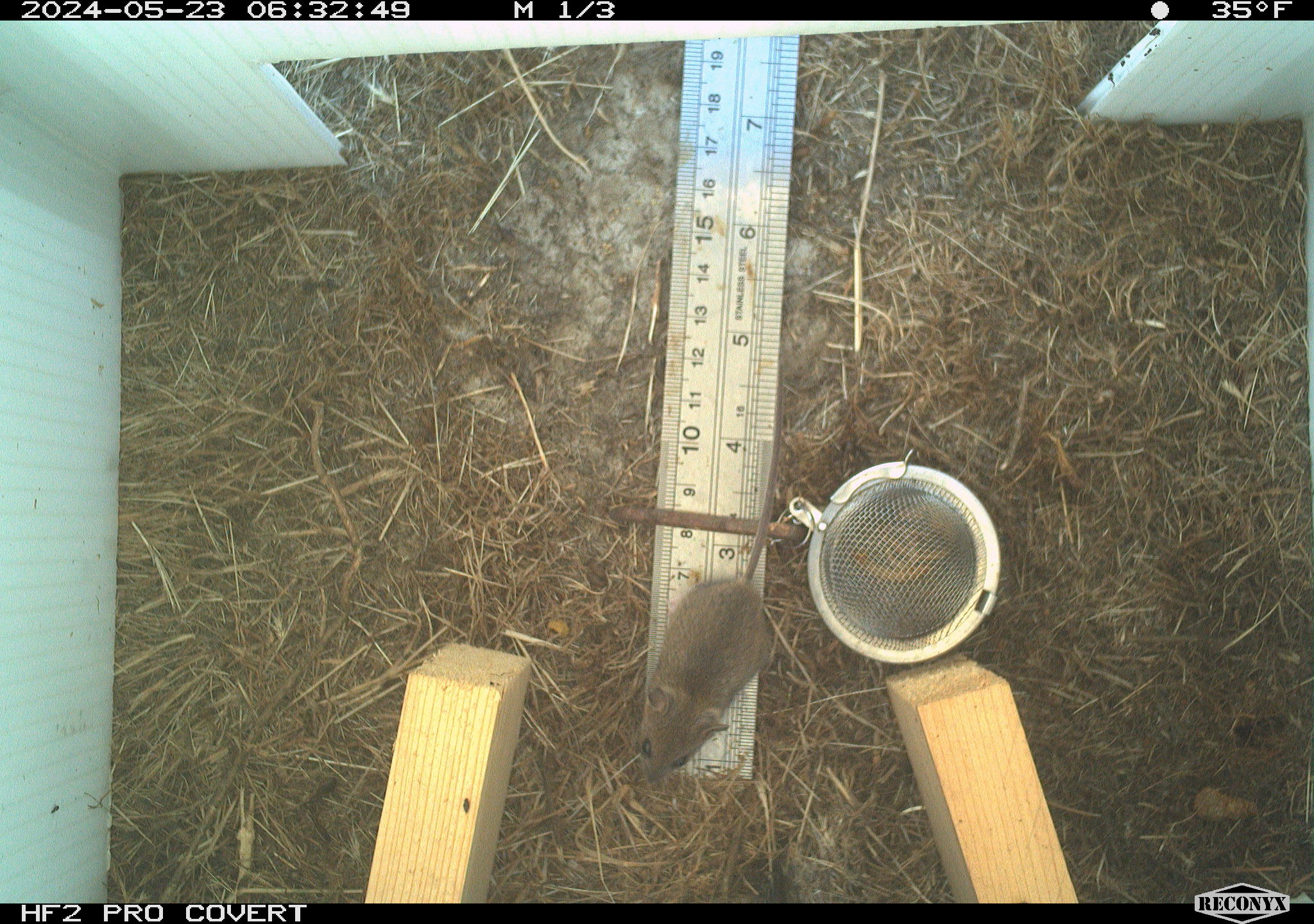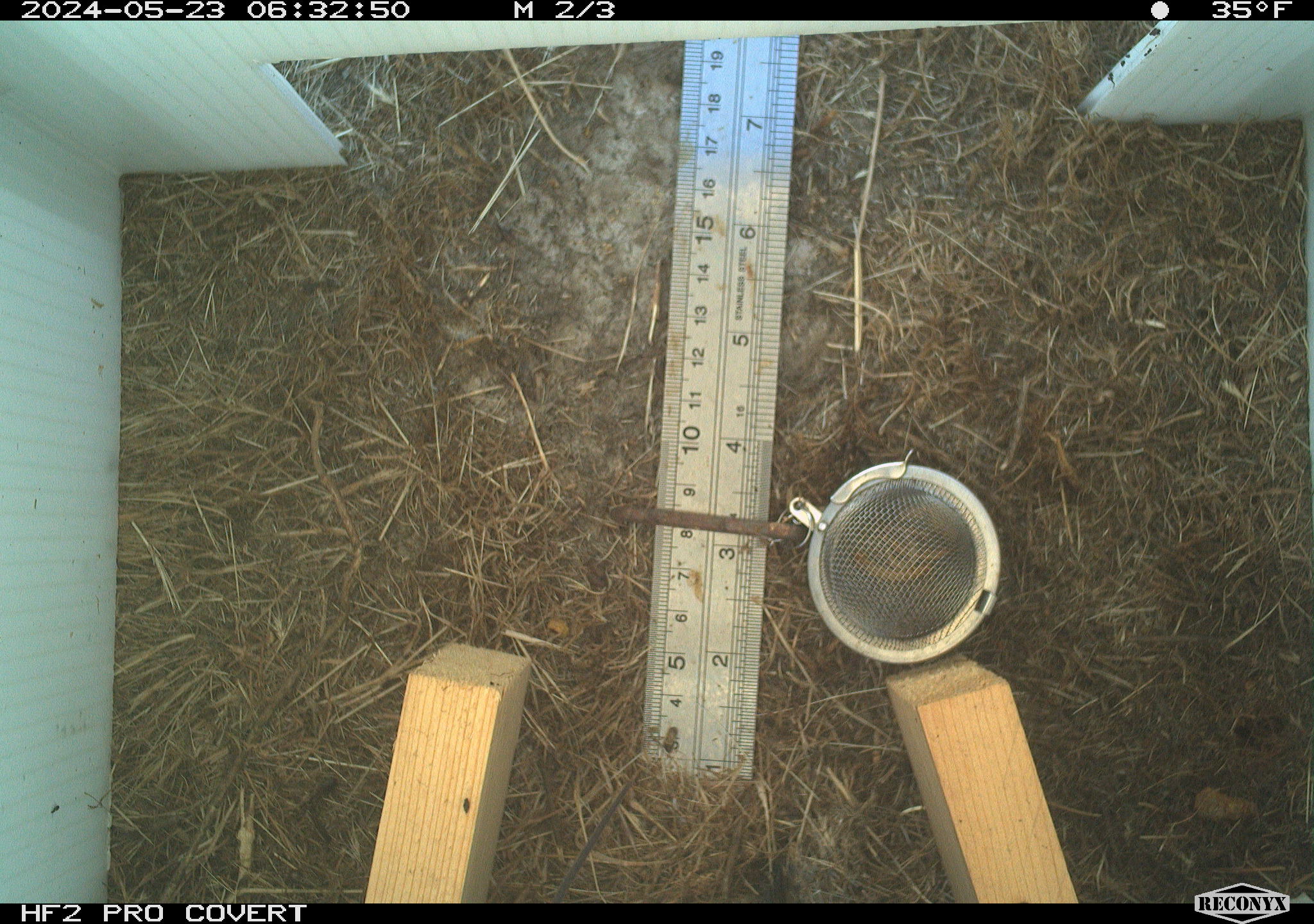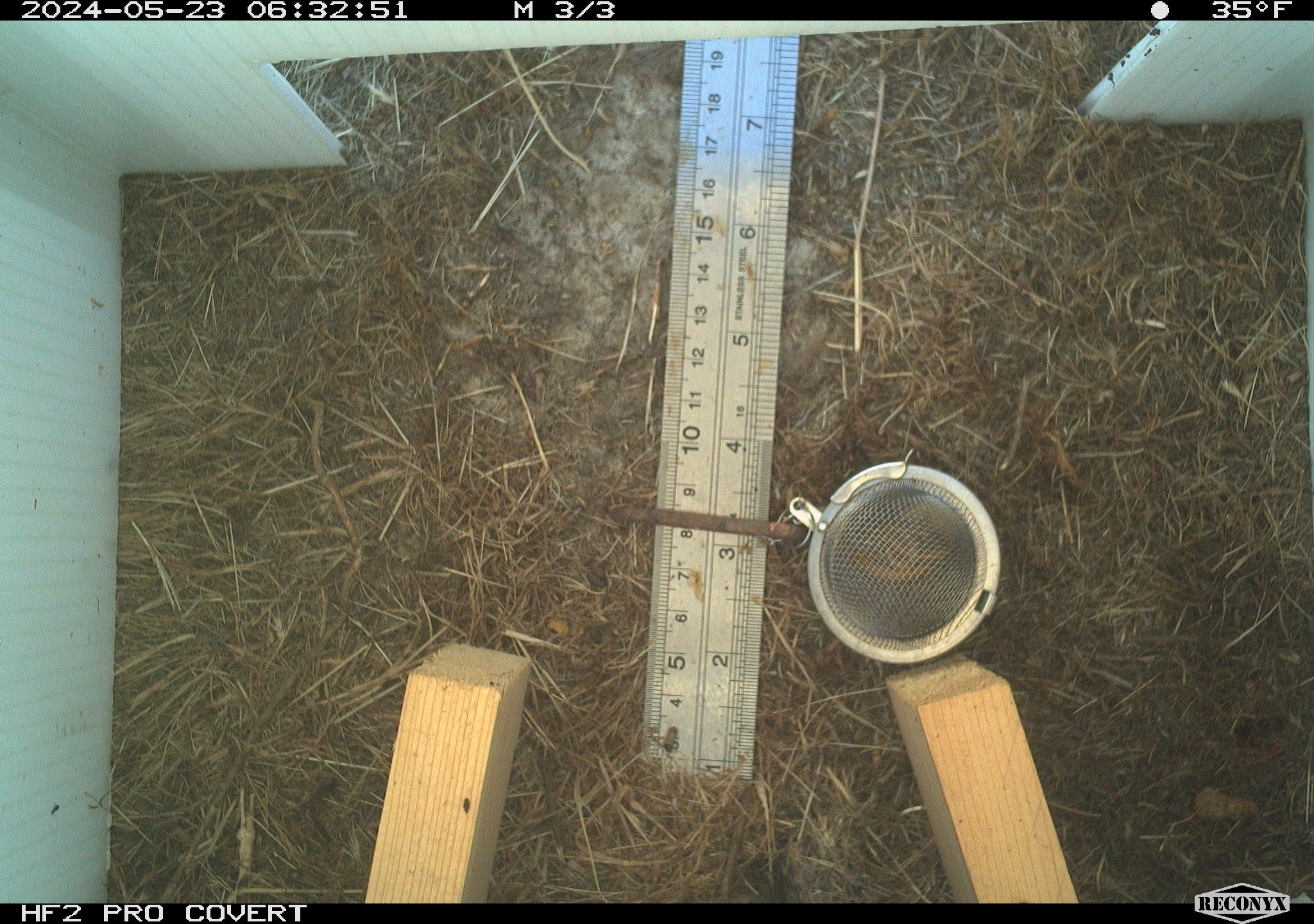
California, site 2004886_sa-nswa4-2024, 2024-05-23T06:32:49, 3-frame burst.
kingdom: Animalia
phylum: Chordata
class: Mammalia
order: Rodentia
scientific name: Rodentia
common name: rodent